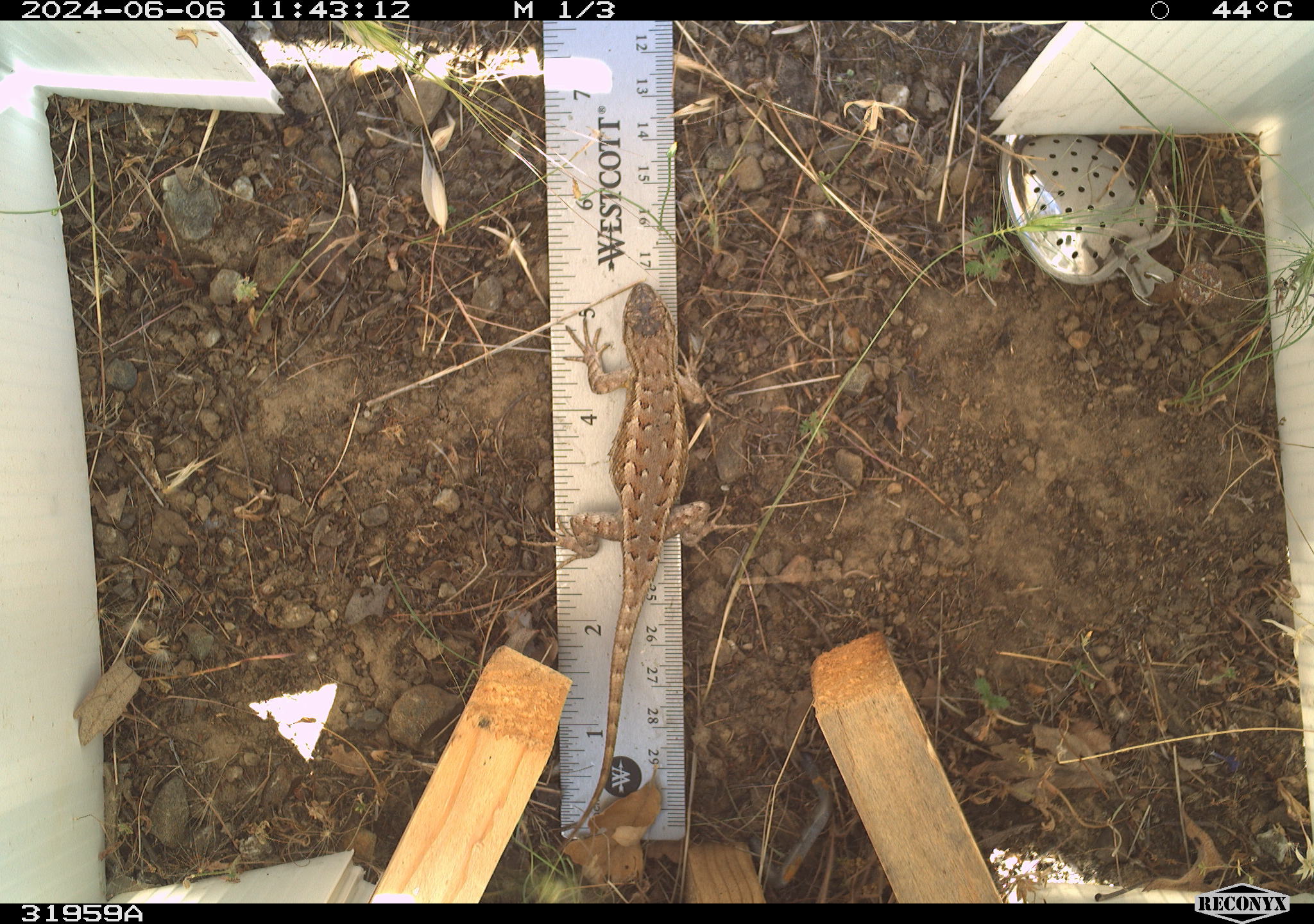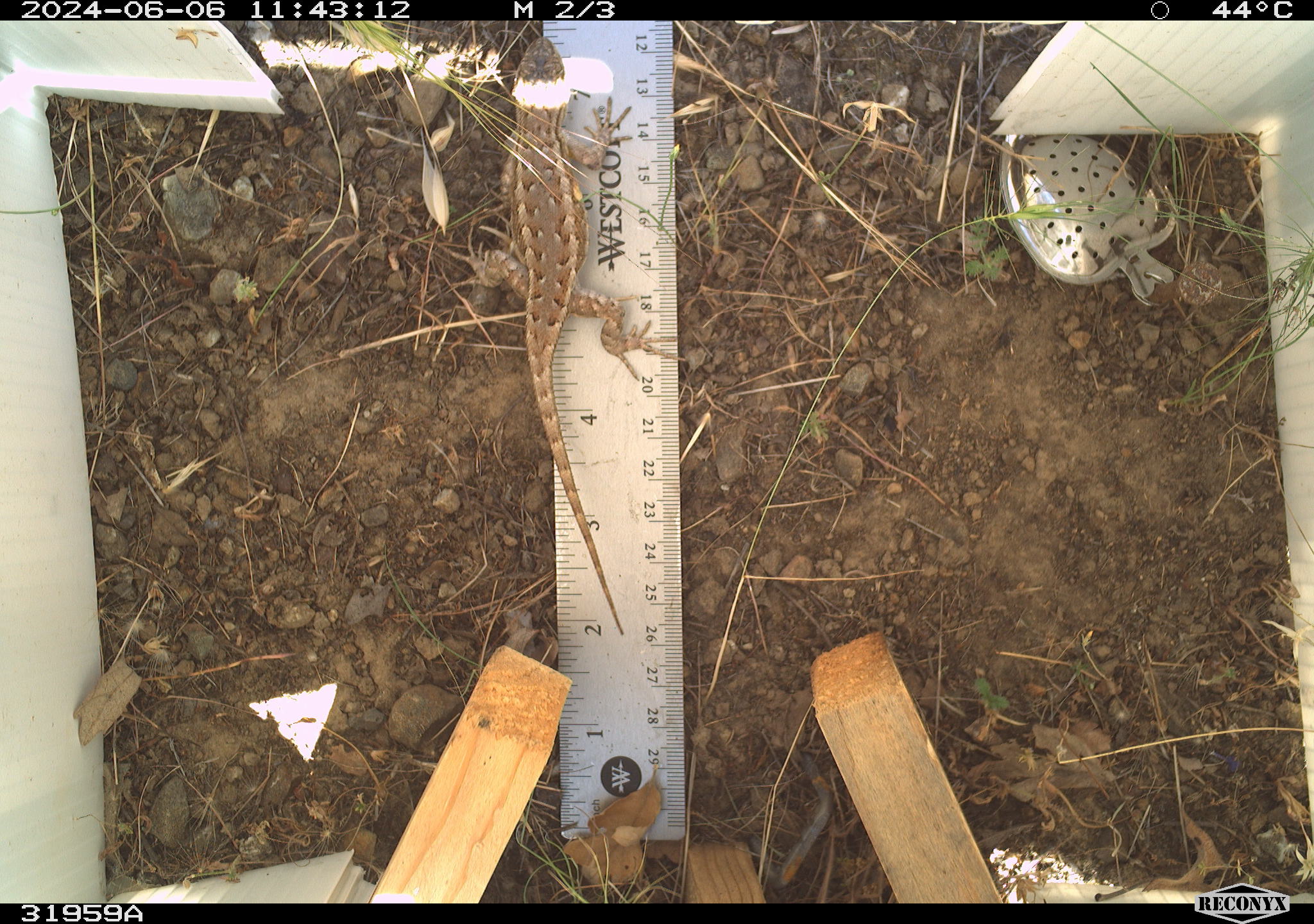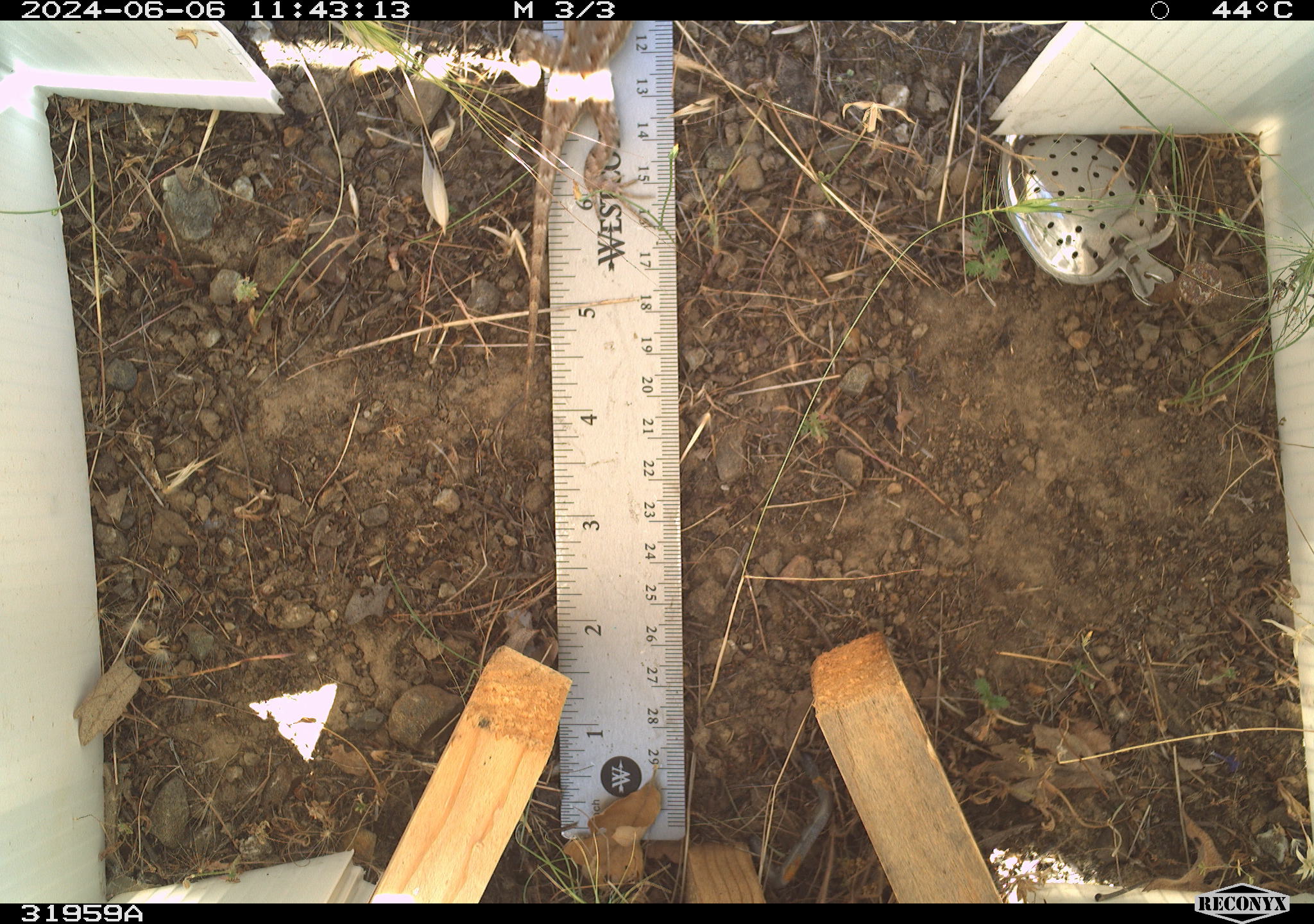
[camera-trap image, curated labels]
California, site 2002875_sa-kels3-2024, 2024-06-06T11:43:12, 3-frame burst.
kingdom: Animalia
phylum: Chordata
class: Reptilia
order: Squamata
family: Phrynosomatidae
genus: Sceloporus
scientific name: Sceloporus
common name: spiny lizards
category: sceloporus species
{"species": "sceloporus species (spiny lizards) (Sceloporus)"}